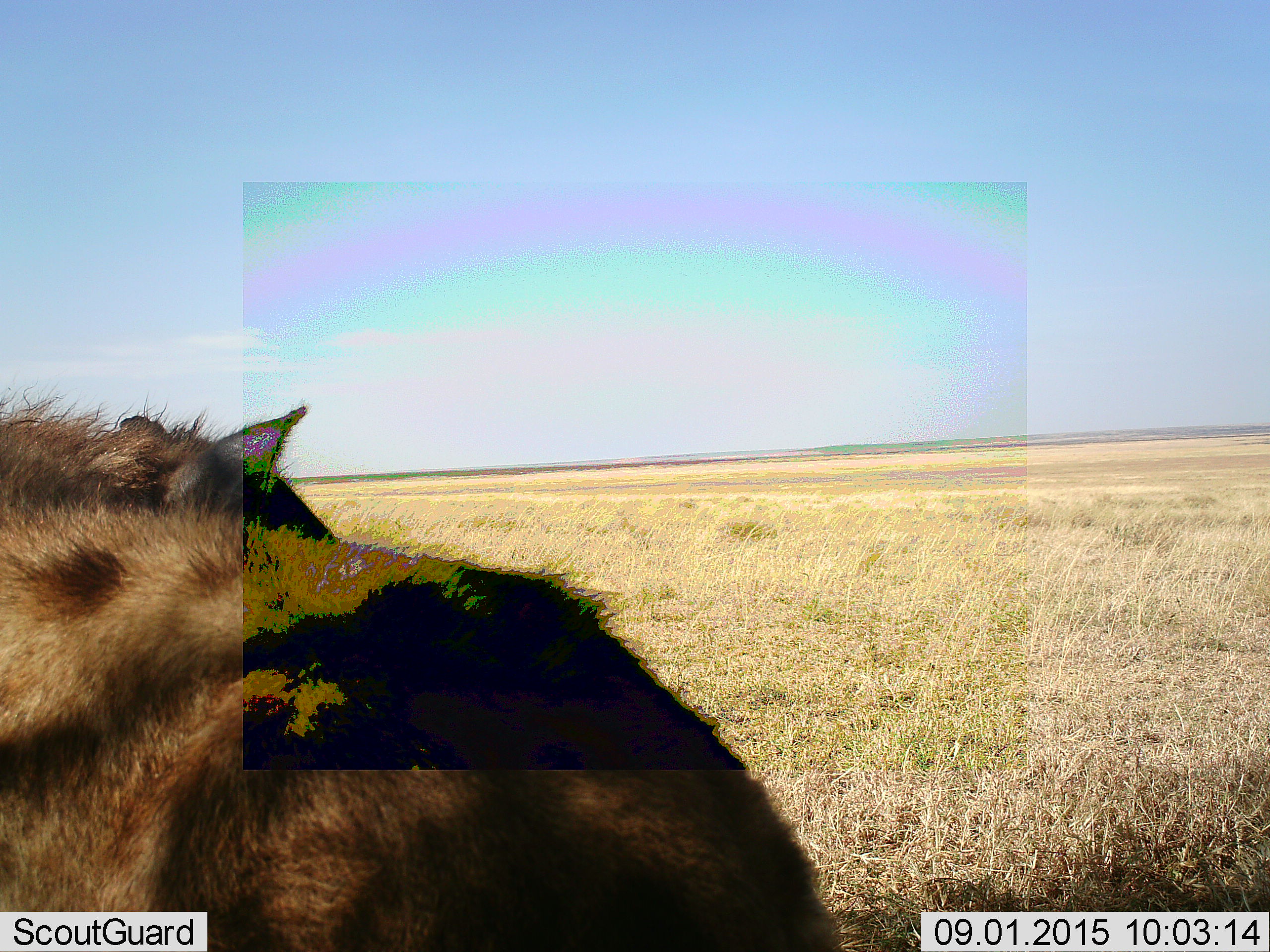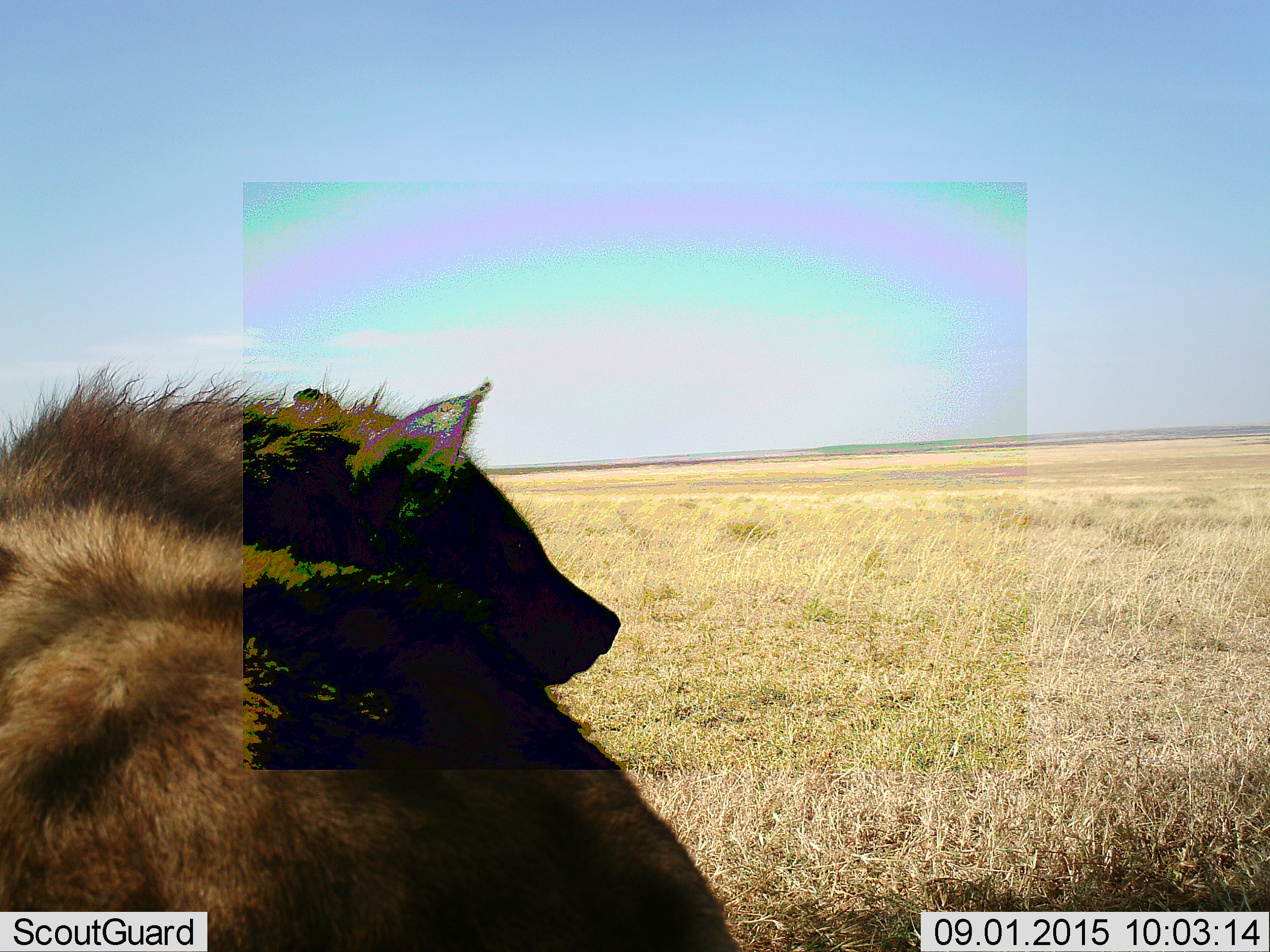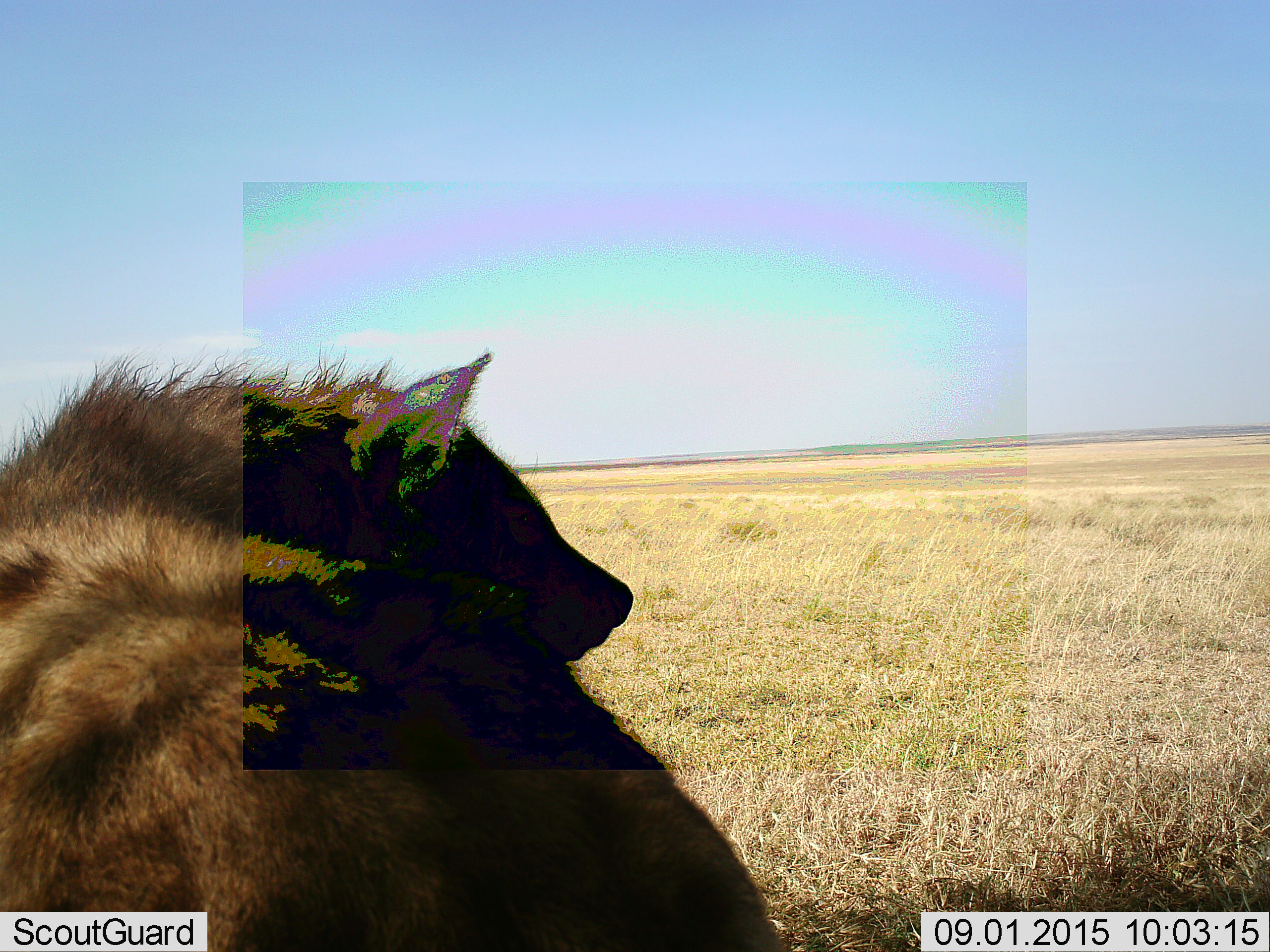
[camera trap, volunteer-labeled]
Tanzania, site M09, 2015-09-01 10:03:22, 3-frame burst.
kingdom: Animalia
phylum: Chordata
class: Mammalia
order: Carnivora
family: Hyaenidae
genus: Crocuta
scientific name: Crocuta crocuta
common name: spotted hyena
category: hyenaspotted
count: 1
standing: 86%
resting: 0%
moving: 14%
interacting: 0%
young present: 0%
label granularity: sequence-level